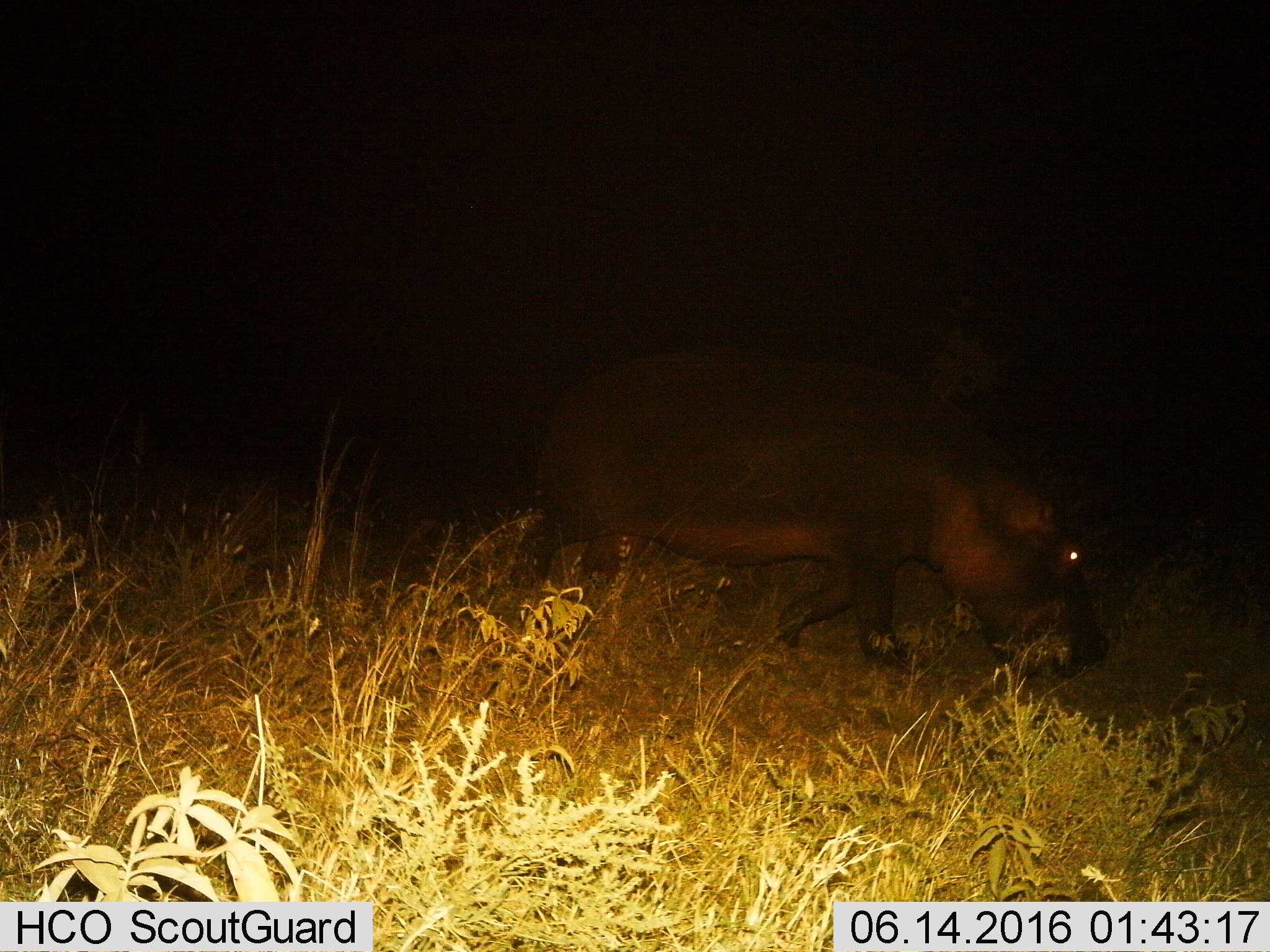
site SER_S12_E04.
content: unidentified animal